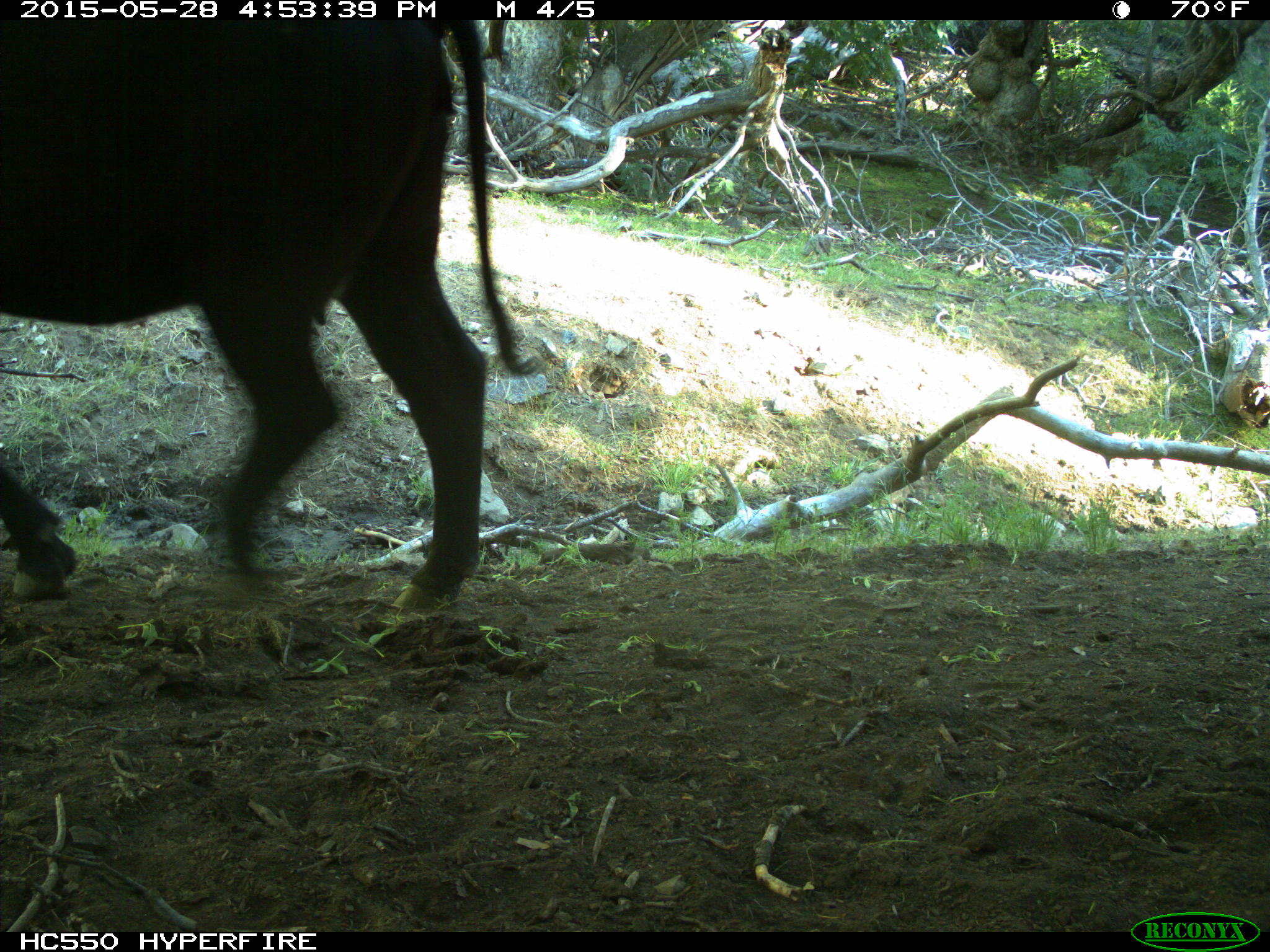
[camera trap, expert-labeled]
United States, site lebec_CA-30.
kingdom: Animalia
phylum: Chordata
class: Mammalia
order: Artiodactyla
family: Bovidae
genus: Bos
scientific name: Bos taurus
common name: domestic cow